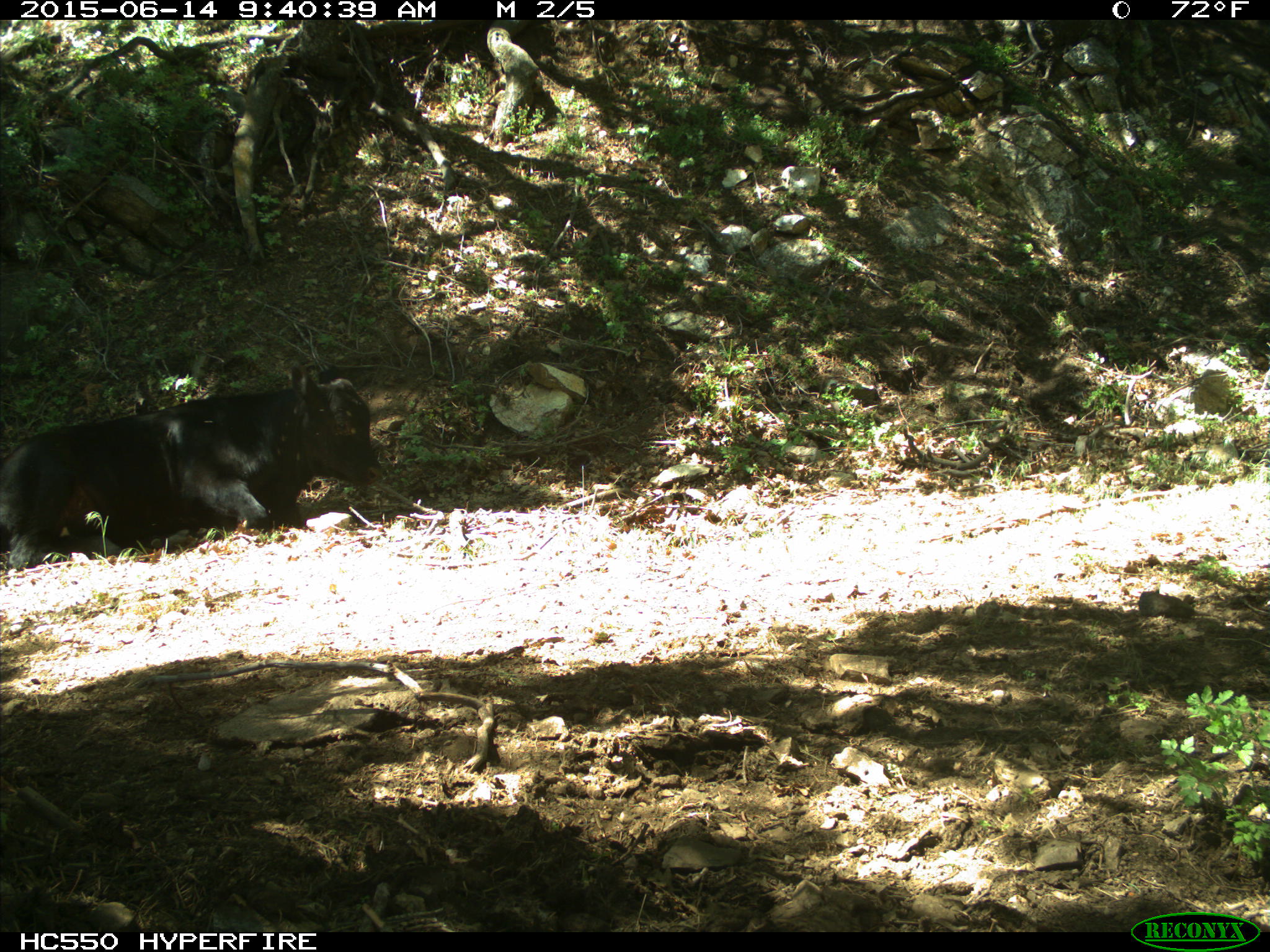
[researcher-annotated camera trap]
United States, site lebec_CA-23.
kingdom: Animalia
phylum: Chordata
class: Mammalia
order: Artiodactyla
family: Bovidae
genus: Bos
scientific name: Bos taurus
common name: domestic cow